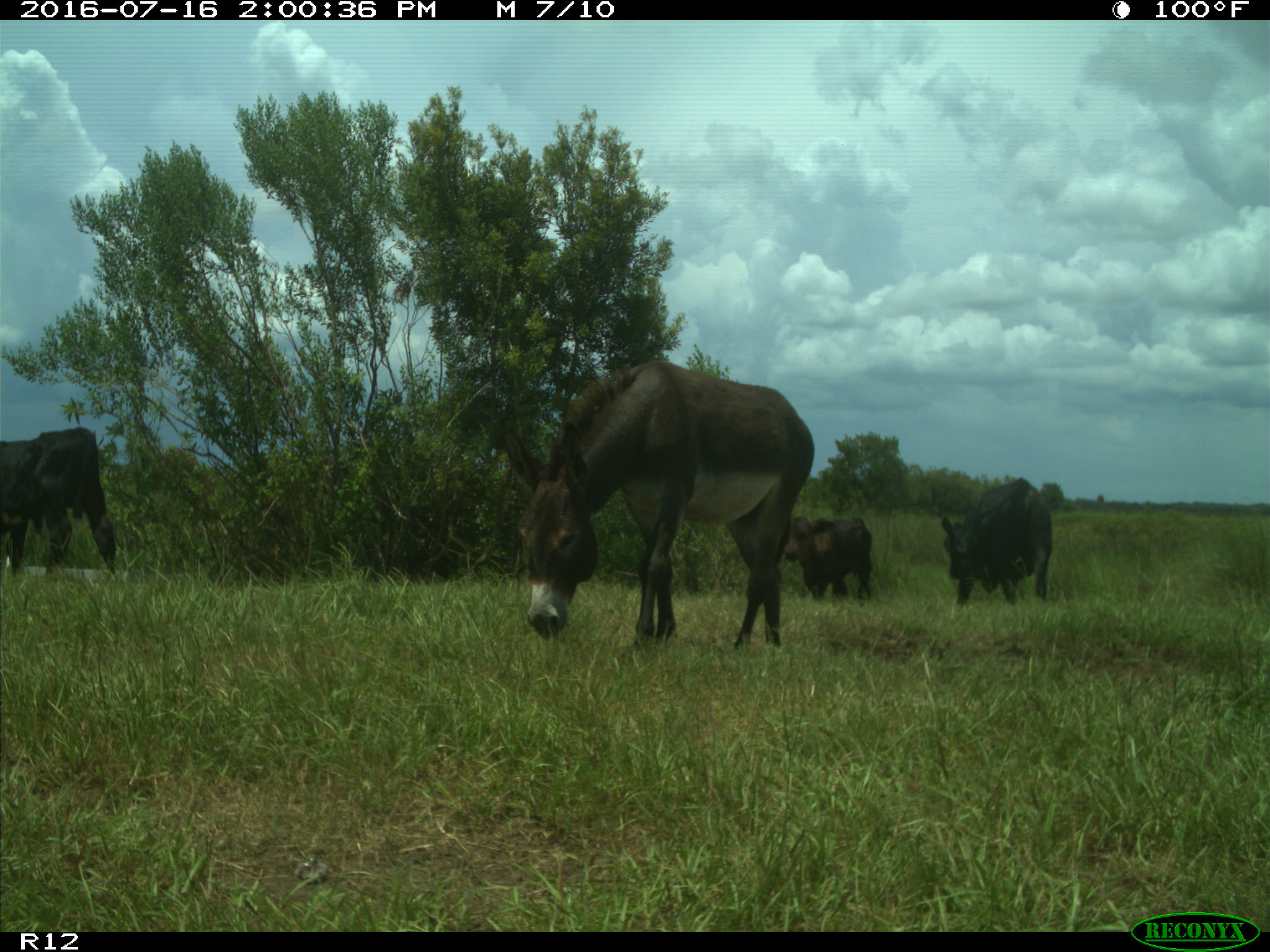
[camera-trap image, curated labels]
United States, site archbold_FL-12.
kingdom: Animalia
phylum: Chordata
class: Mammalia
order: Artiodactyla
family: Bovidae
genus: Bos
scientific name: Bos taurus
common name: domestic cow